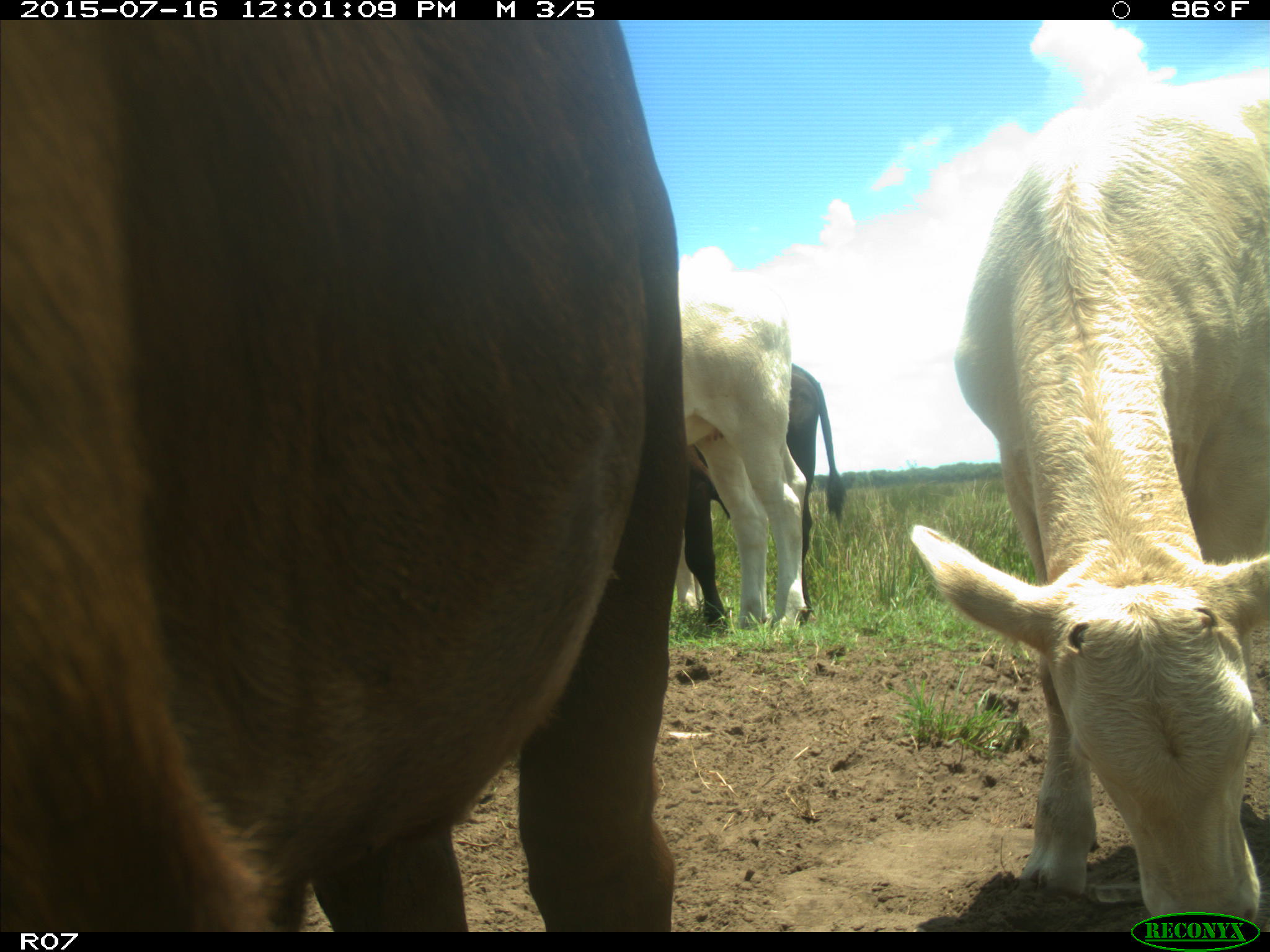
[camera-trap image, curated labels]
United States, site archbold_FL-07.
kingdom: Animalia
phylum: Chordata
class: Mammalia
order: Artiodactyla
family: Bovidae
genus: Bos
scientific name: Bos taurus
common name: domestic cow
Bos taurus (domestic cow).